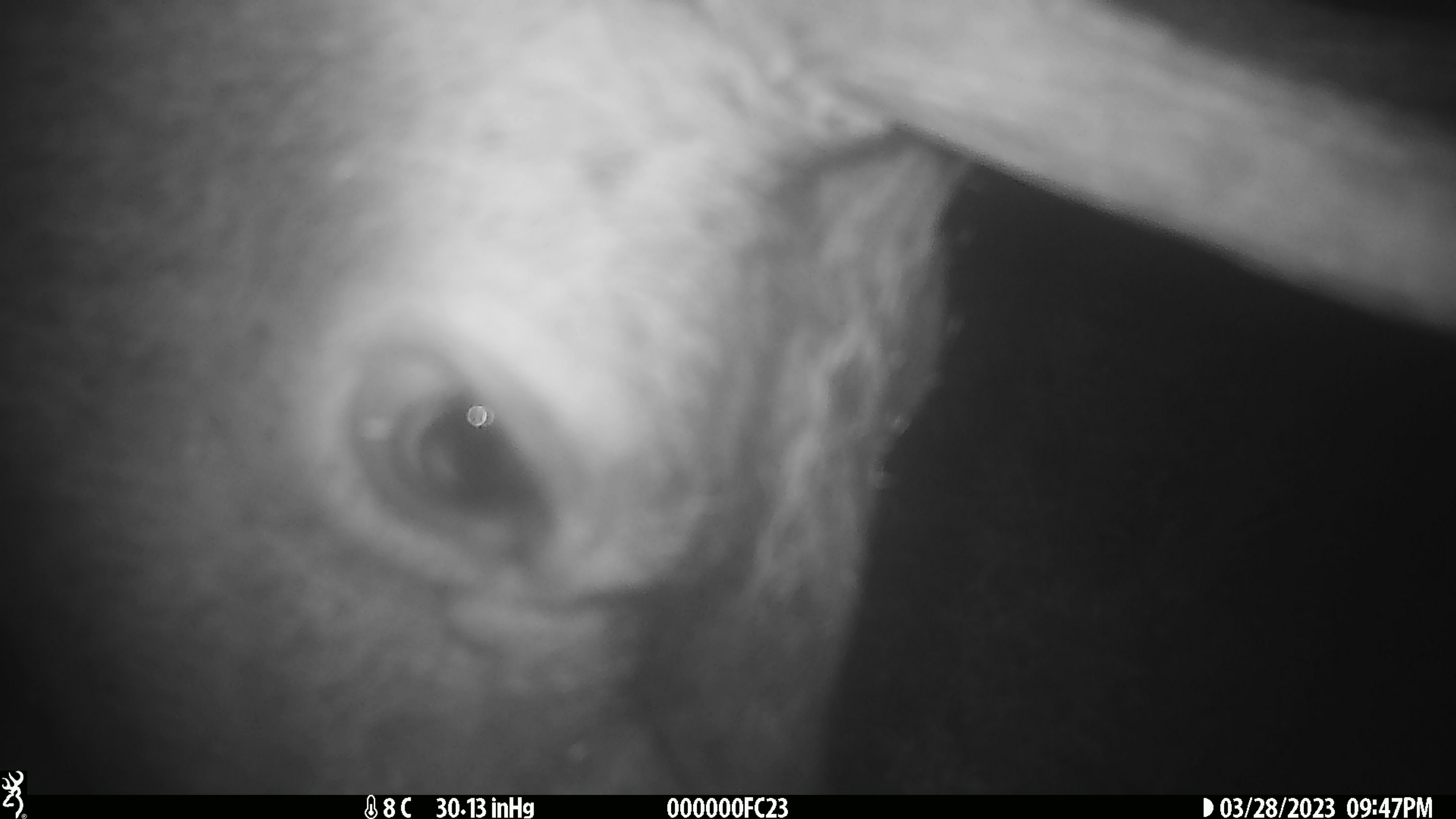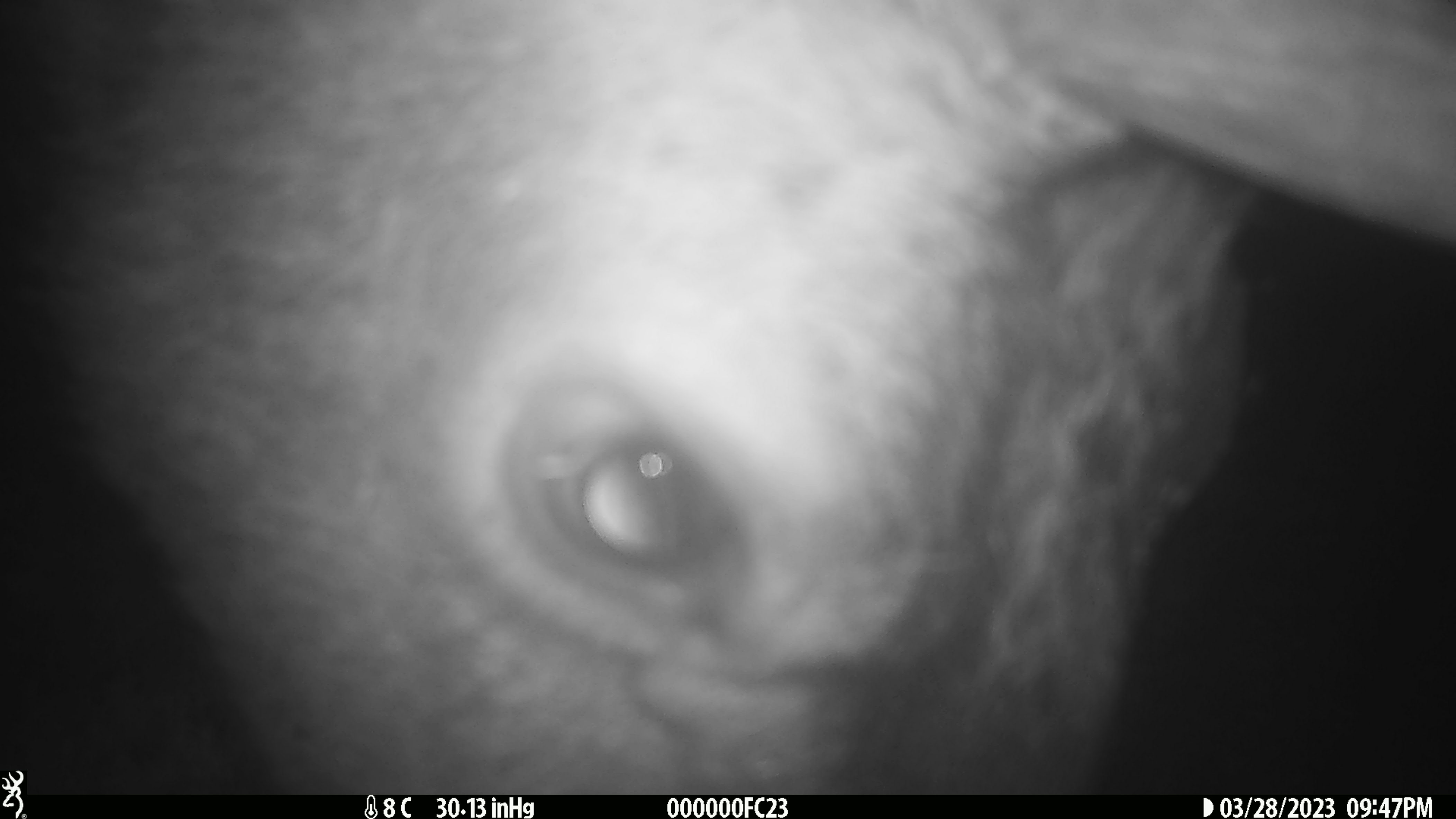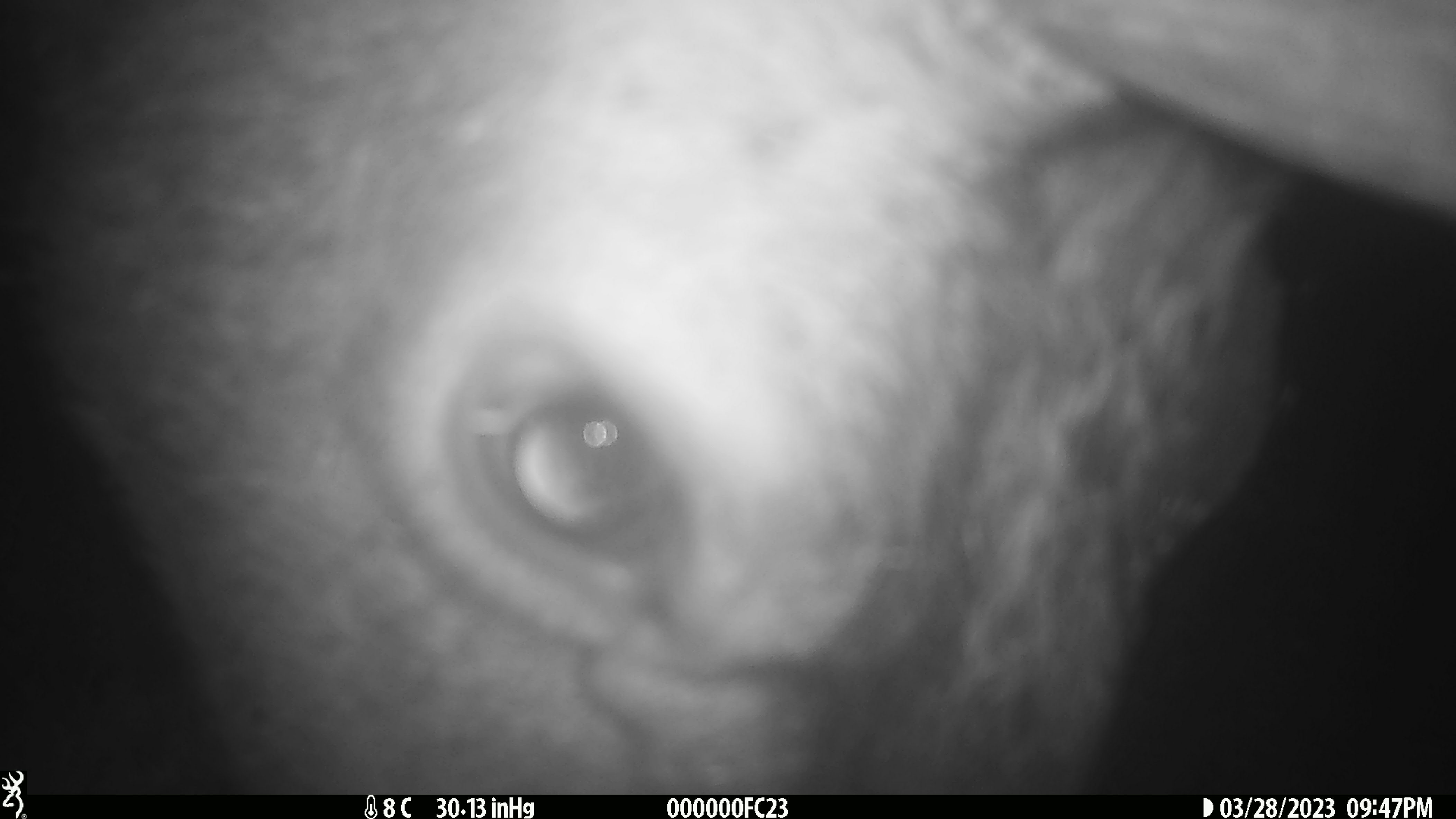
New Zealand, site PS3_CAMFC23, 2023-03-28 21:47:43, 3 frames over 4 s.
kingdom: Animalia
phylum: Chordata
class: Mammalia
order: Artiodactyla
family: Cervidae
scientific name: Cervidae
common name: deer